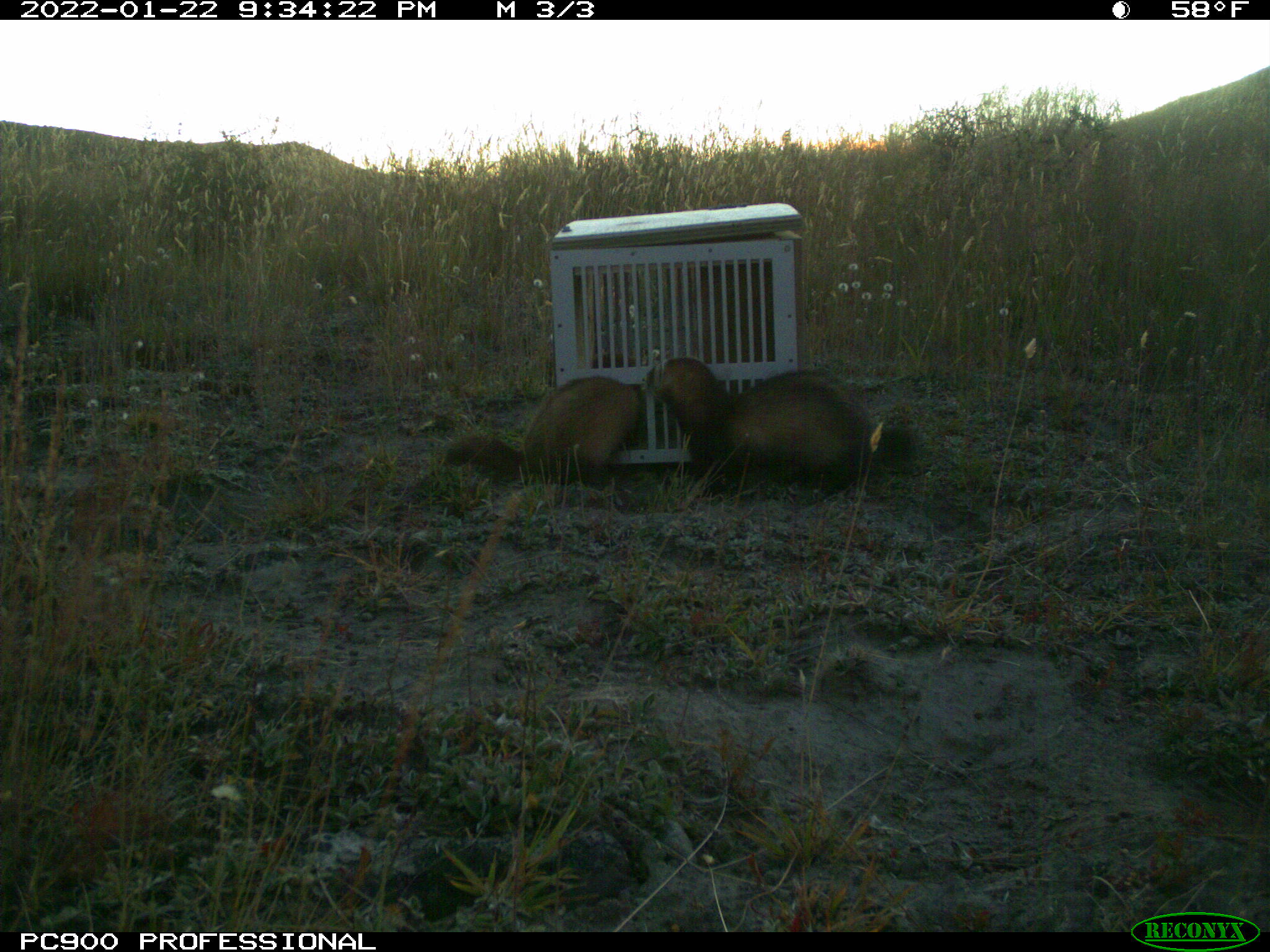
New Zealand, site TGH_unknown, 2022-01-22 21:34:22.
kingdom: Animalia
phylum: Chordata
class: Mammalia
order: Carnivora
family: Mustelidae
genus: Mustela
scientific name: Mustela furo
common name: ferret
Ferret (Mustela furo).